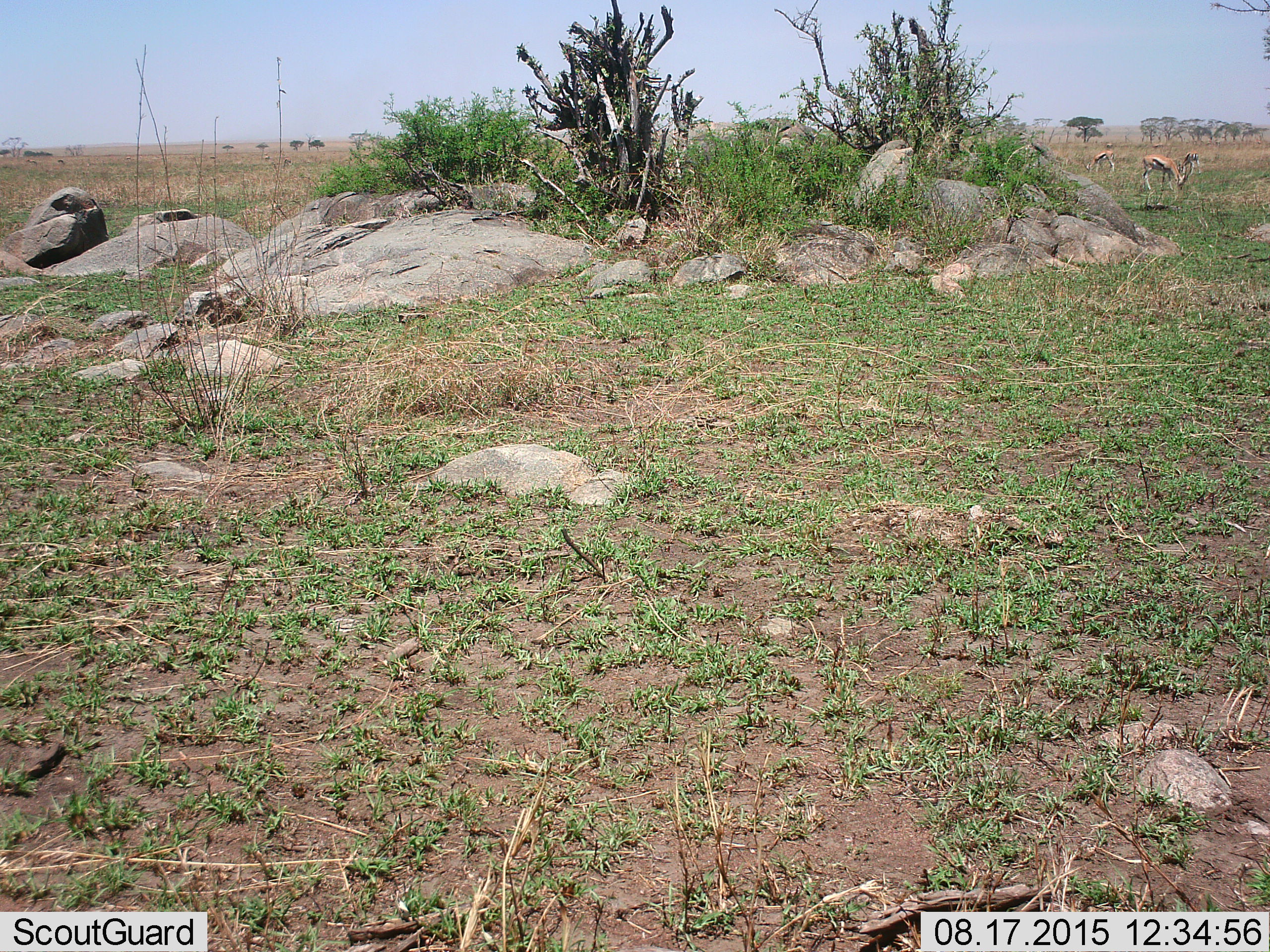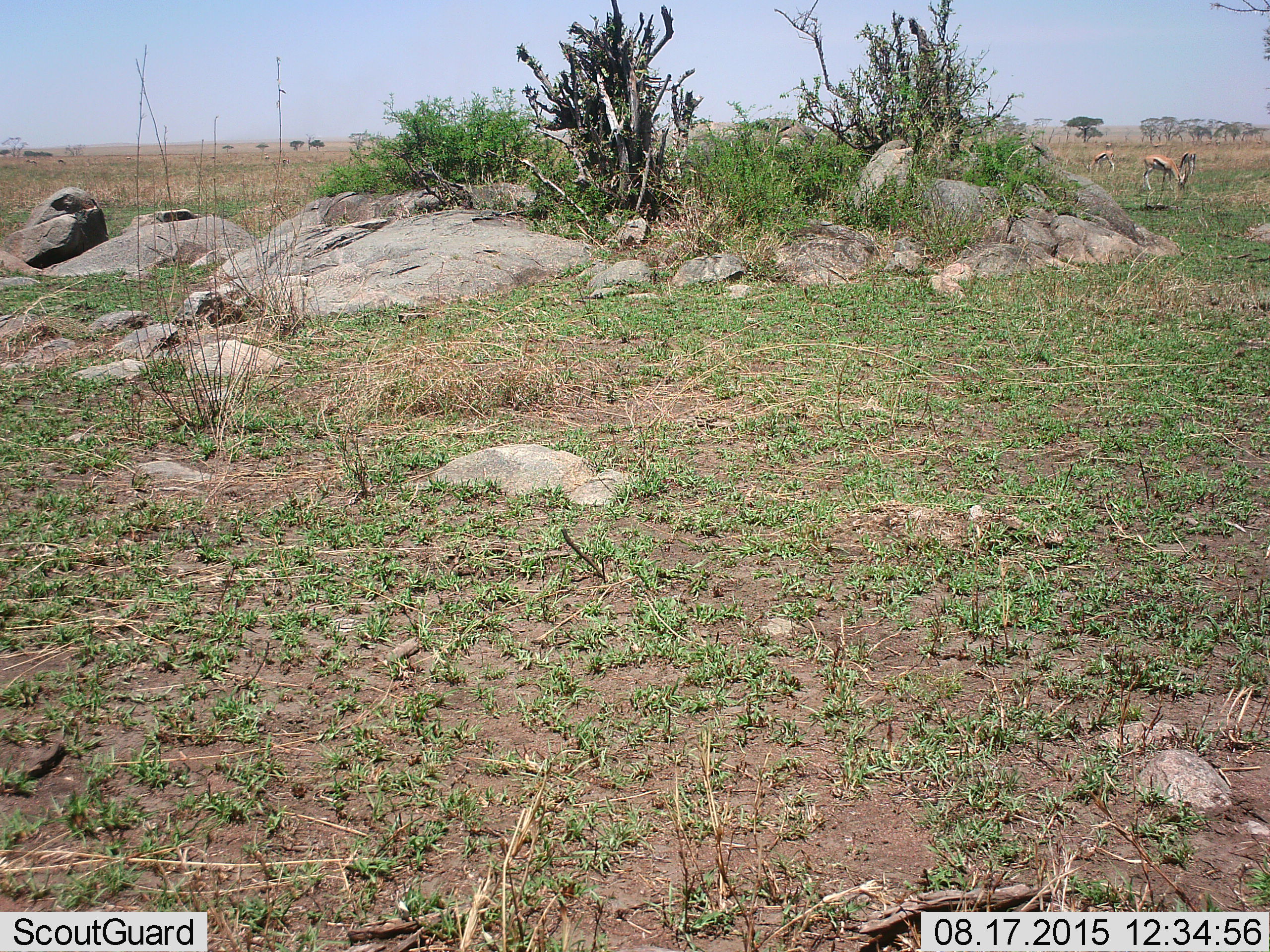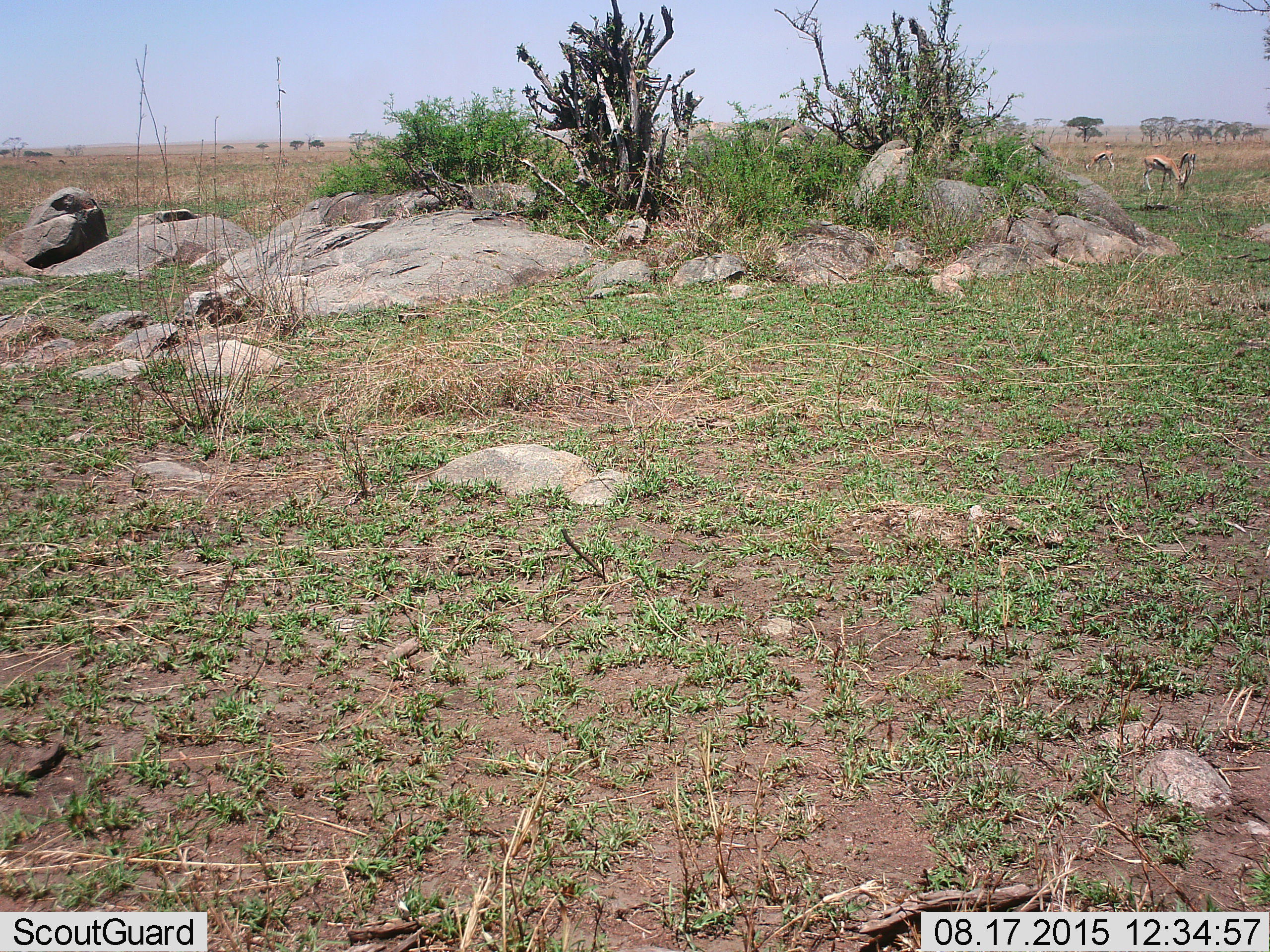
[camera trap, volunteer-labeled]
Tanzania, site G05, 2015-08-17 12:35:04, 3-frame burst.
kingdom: Animalia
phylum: Chordata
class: Mammalia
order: Artiodactyla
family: Bovidae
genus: Eudorcas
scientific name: Eudorcas thomsonii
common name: thomson's gazelle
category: gazellethomsons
Gazellethomsons (thomson's gazelle) (Eudorcas thomsonii), count 3. Behavior (volunteer vote fractions): standing 40%, resting 0%, moving 7%, interacting 0%. Young present (vote fraction): 7%. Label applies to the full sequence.